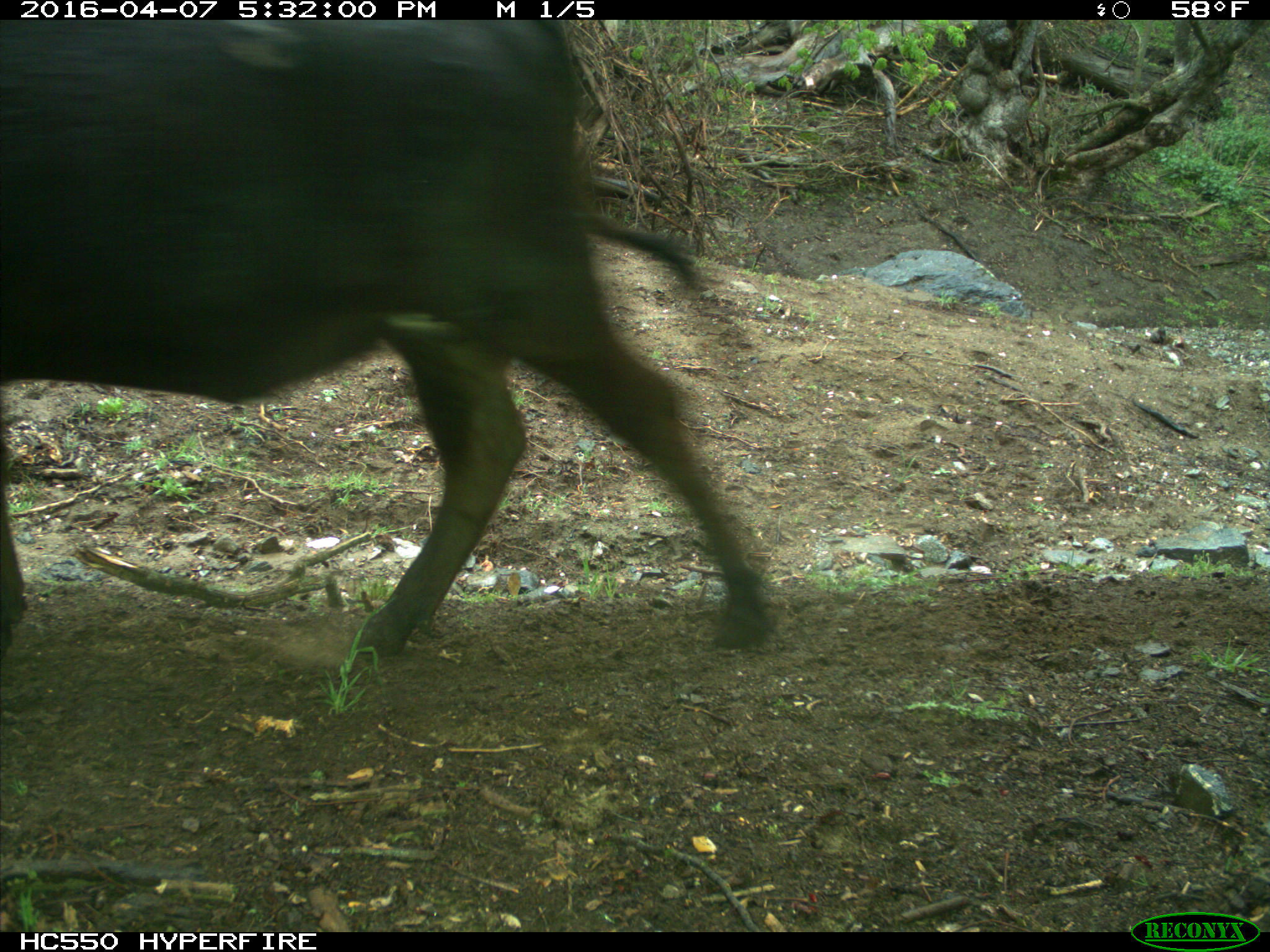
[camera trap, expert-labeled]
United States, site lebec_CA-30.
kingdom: Animalia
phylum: Chordata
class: Mammalia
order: Artiodactyla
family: Bovidae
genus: Bos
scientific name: Bos taurus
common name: domestic cow